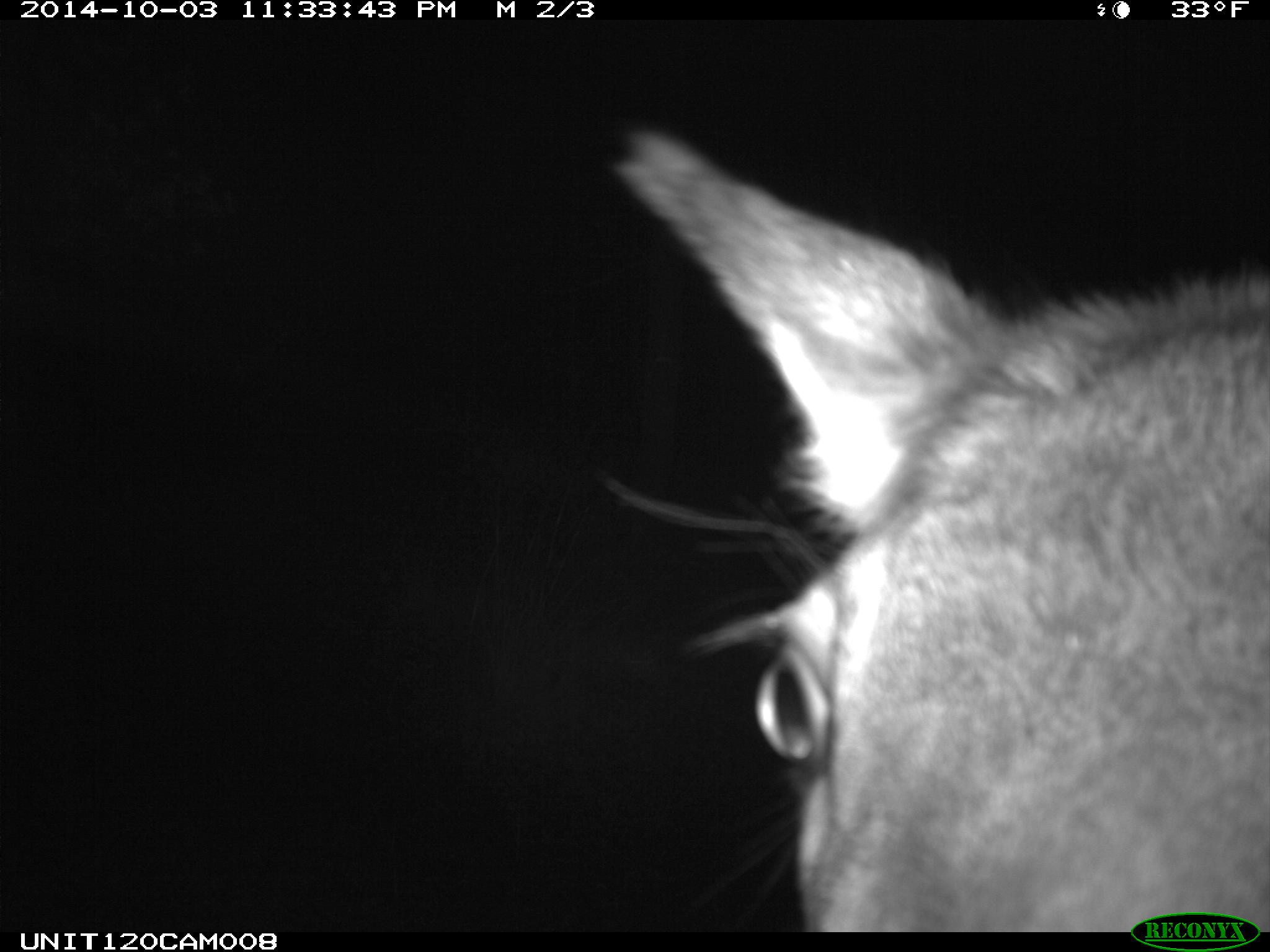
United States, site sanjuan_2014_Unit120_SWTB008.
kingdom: Animalia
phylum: Chordata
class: Mammalia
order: Artiodactyla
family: Cervidae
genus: Cervus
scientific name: Cervus elaphus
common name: red deer